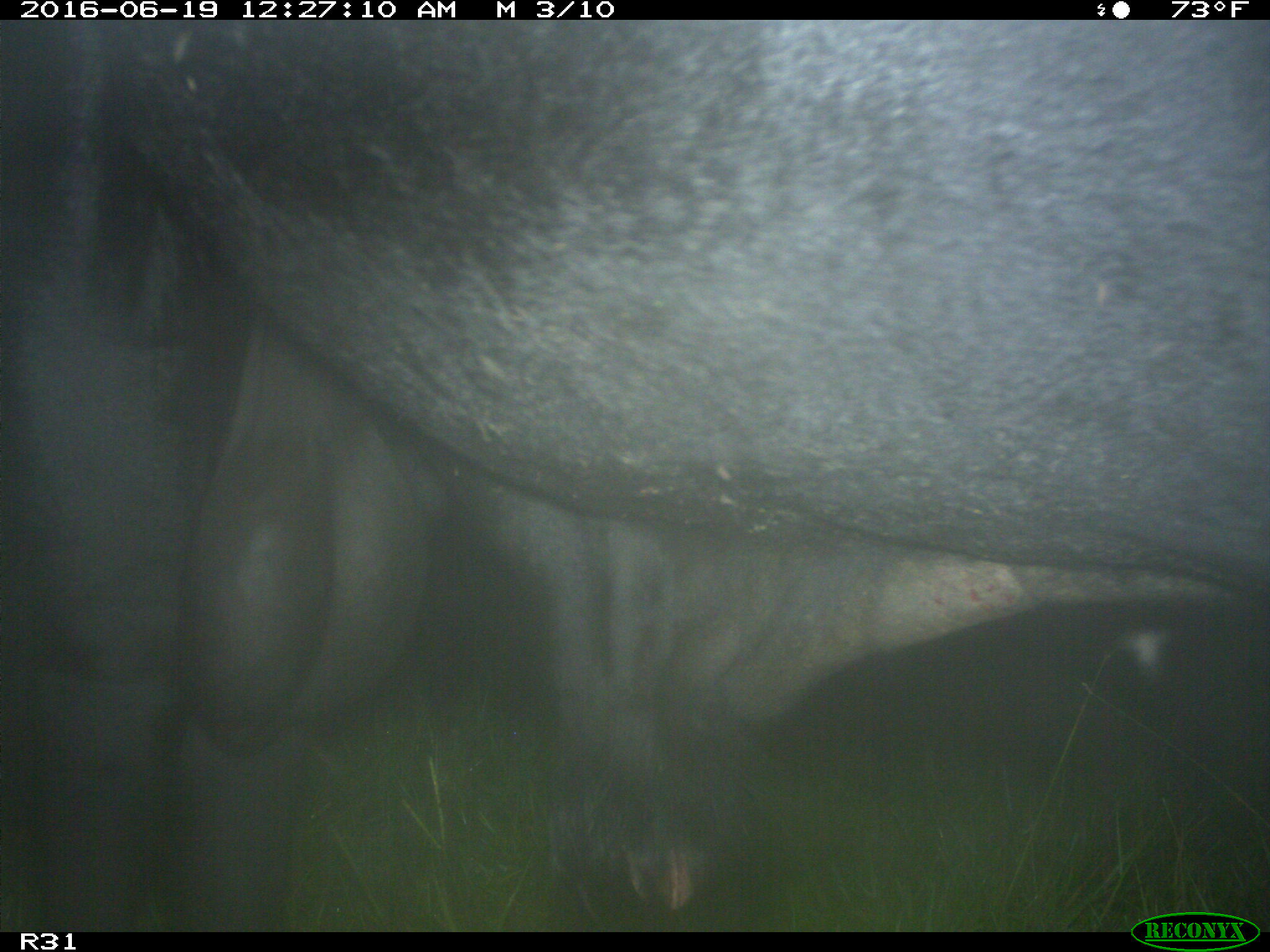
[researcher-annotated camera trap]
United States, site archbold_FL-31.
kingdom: Animalia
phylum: Chordata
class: Mammalia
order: Artiodactyla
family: Bovidae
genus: Bos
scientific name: Bos taurus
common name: domestic cow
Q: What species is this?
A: Bos taurus (domestic cow).